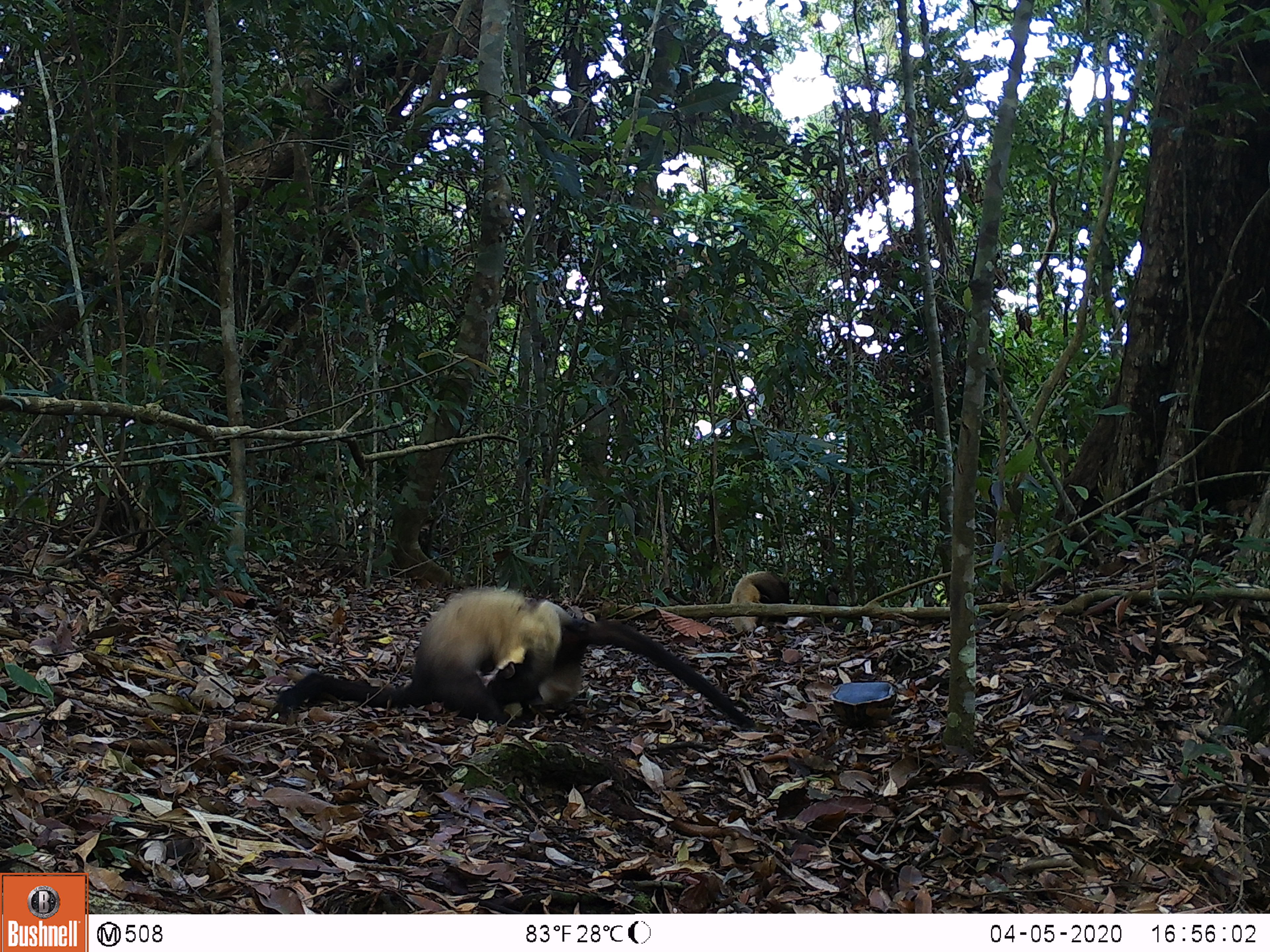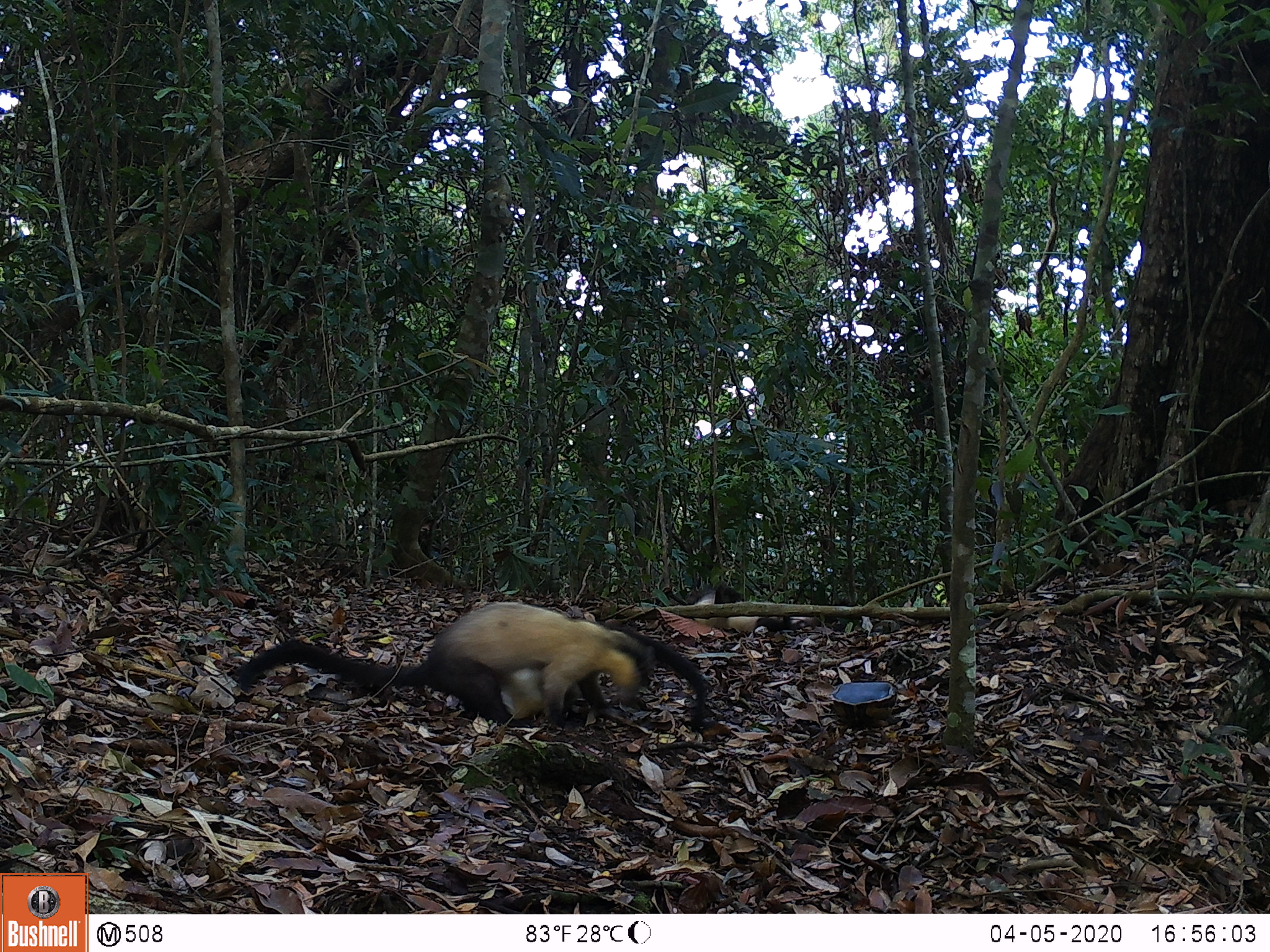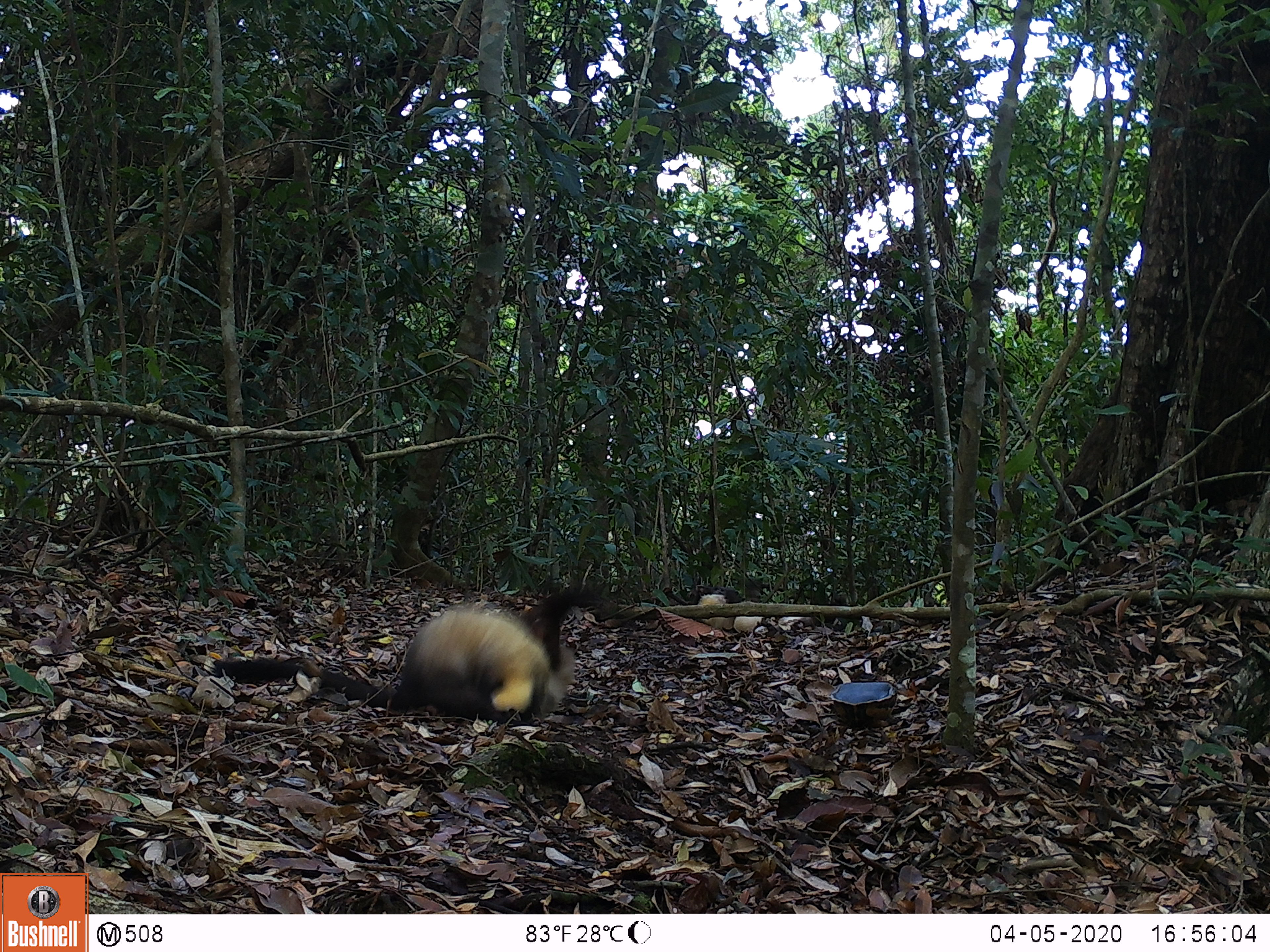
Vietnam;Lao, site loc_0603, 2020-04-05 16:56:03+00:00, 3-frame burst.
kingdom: Animalia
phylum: Chordata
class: Mammalia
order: Carnivora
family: Mustelidae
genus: Martes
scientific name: Martes flavigula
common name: yellow-throated marten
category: yellow throated marten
Yellow throated marten (yellow-throated marten) (Martes flavigula). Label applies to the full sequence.